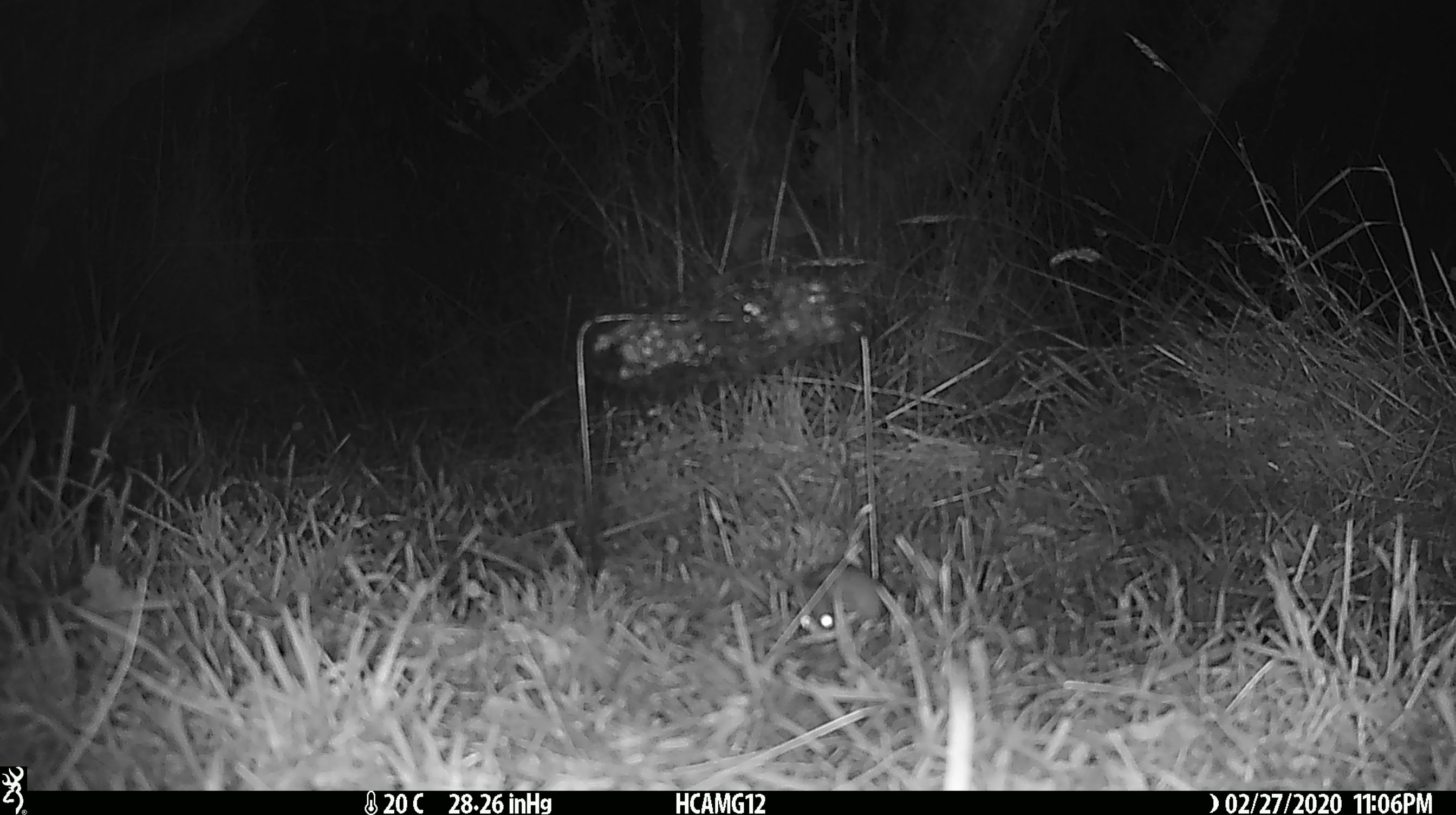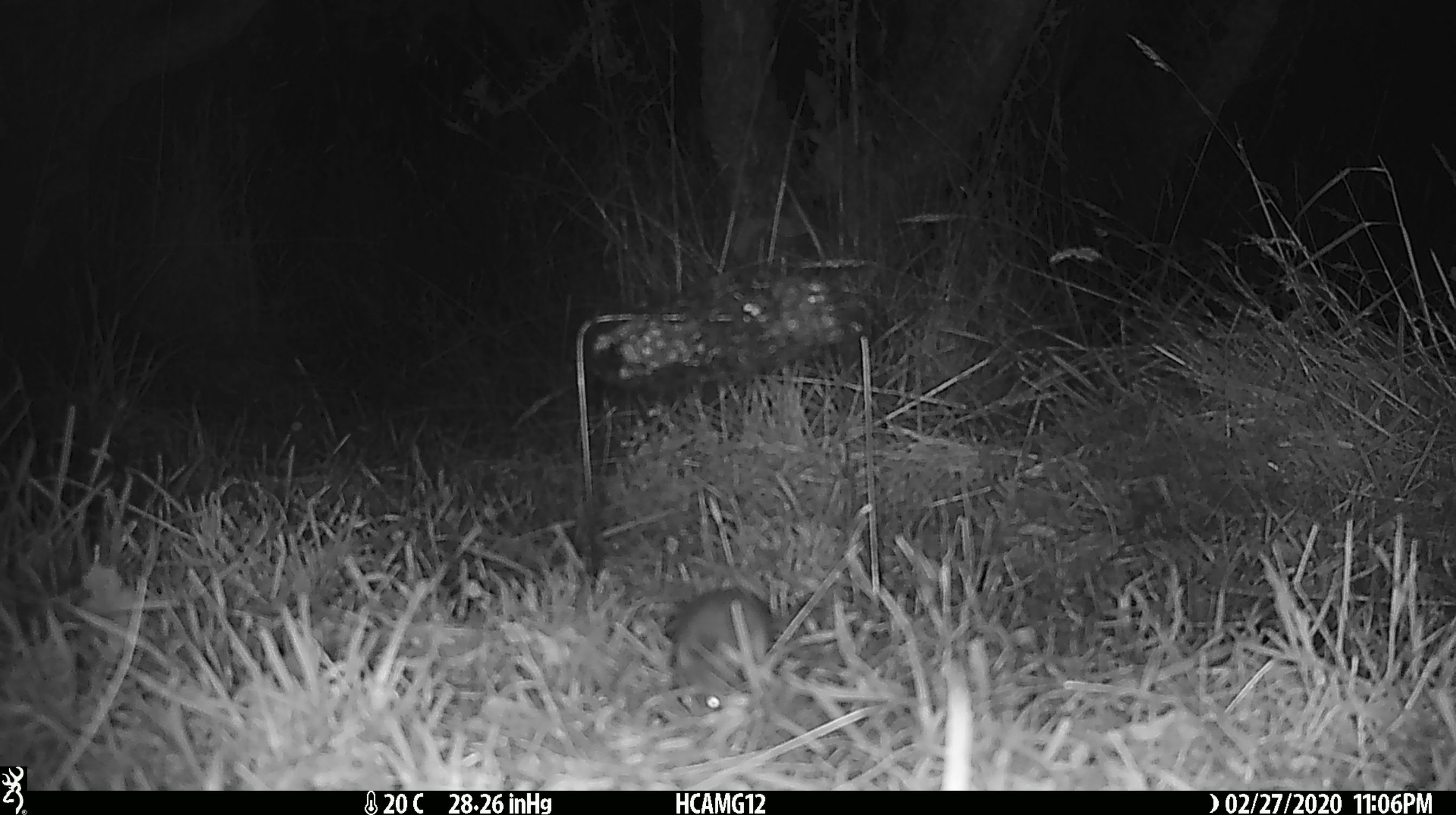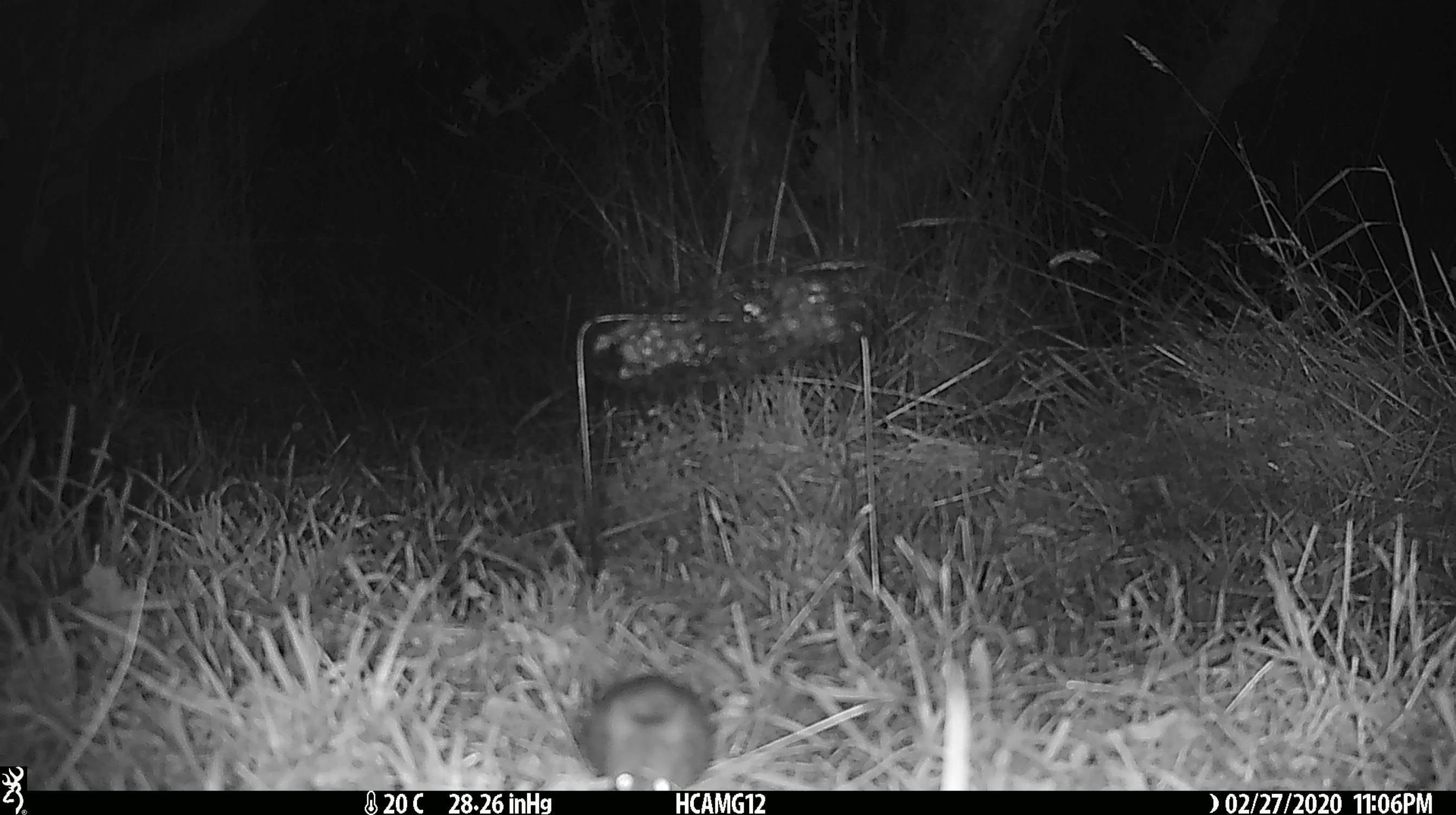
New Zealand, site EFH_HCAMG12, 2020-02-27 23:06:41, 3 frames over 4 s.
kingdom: Animalia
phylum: Chordata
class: Mammalia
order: Rodentia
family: Muridae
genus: Mus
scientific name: Mus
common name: mouse